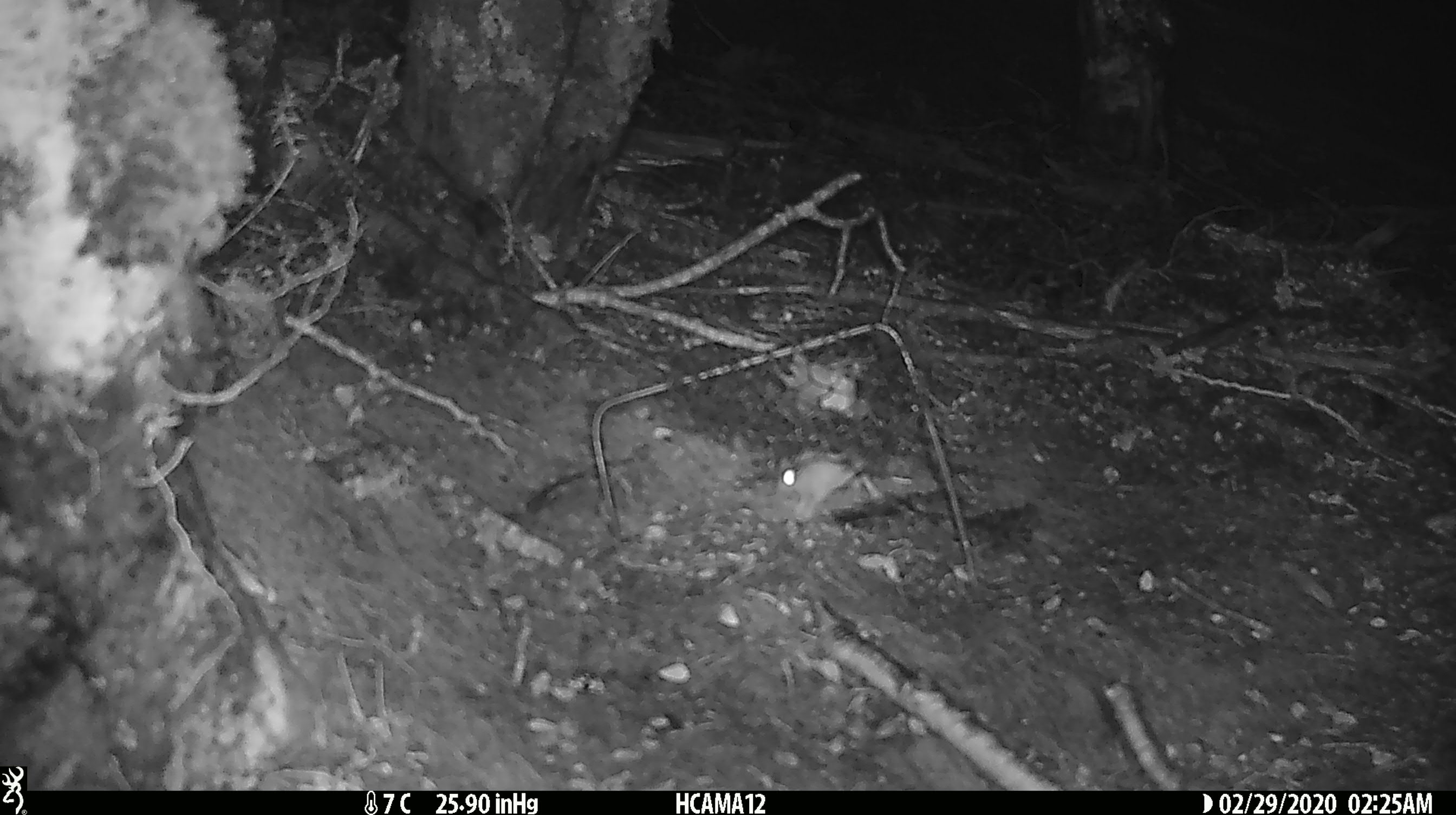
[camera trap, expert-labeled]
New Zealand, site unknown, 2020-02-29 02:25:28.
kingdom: Animalia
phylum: Chordata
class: Mammalia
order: Rodentia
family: Muridae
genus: Mus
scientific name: Mus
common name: mouse